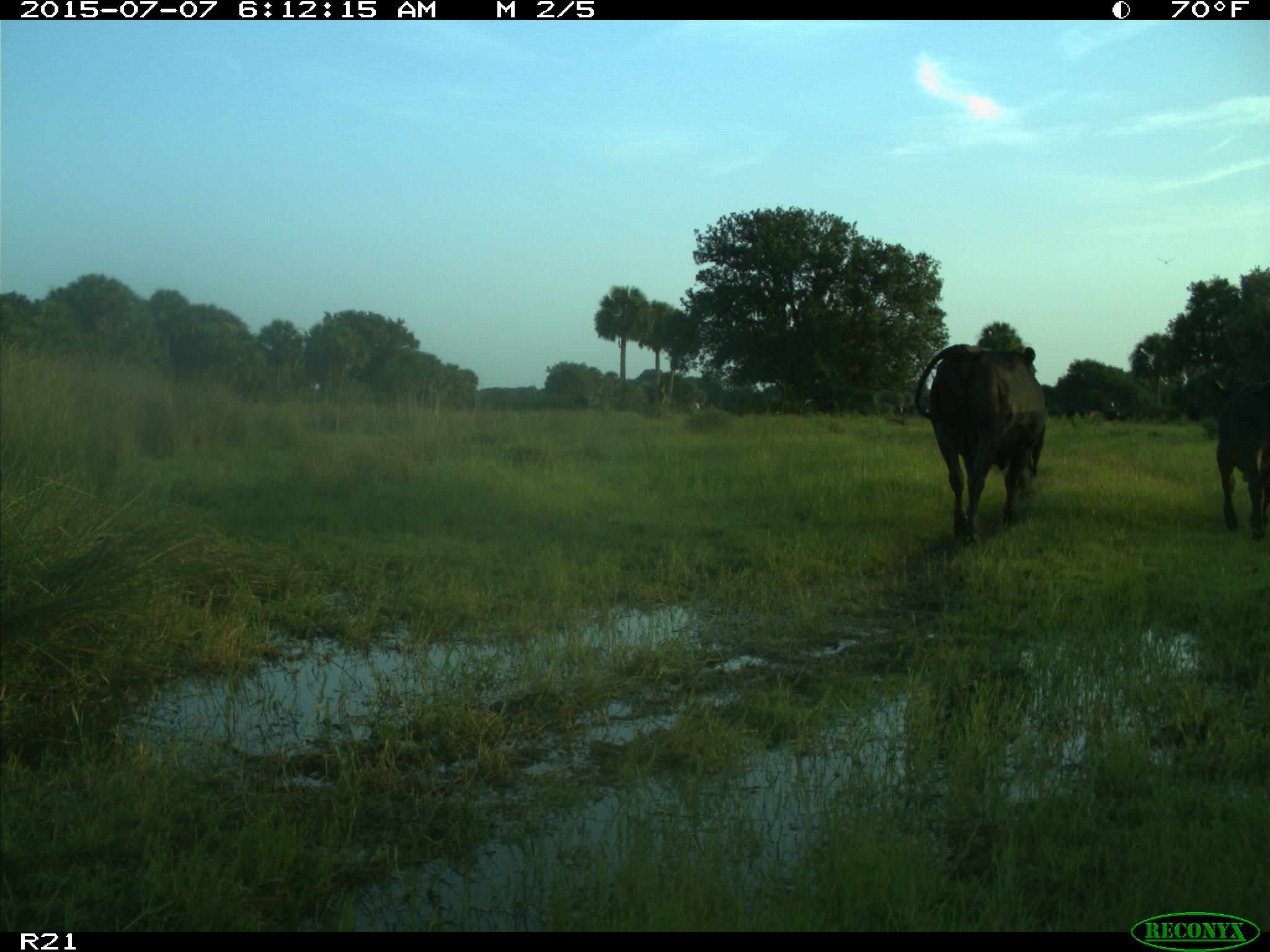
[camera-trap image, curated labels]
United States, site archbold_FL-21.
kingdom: Animalia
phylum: Chordata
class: Mammalia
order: Artiodactyla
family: Bovidae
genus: Bos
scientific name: Bos taurus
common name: domestic cow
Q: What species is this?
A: Bos taurus (domestic cow).